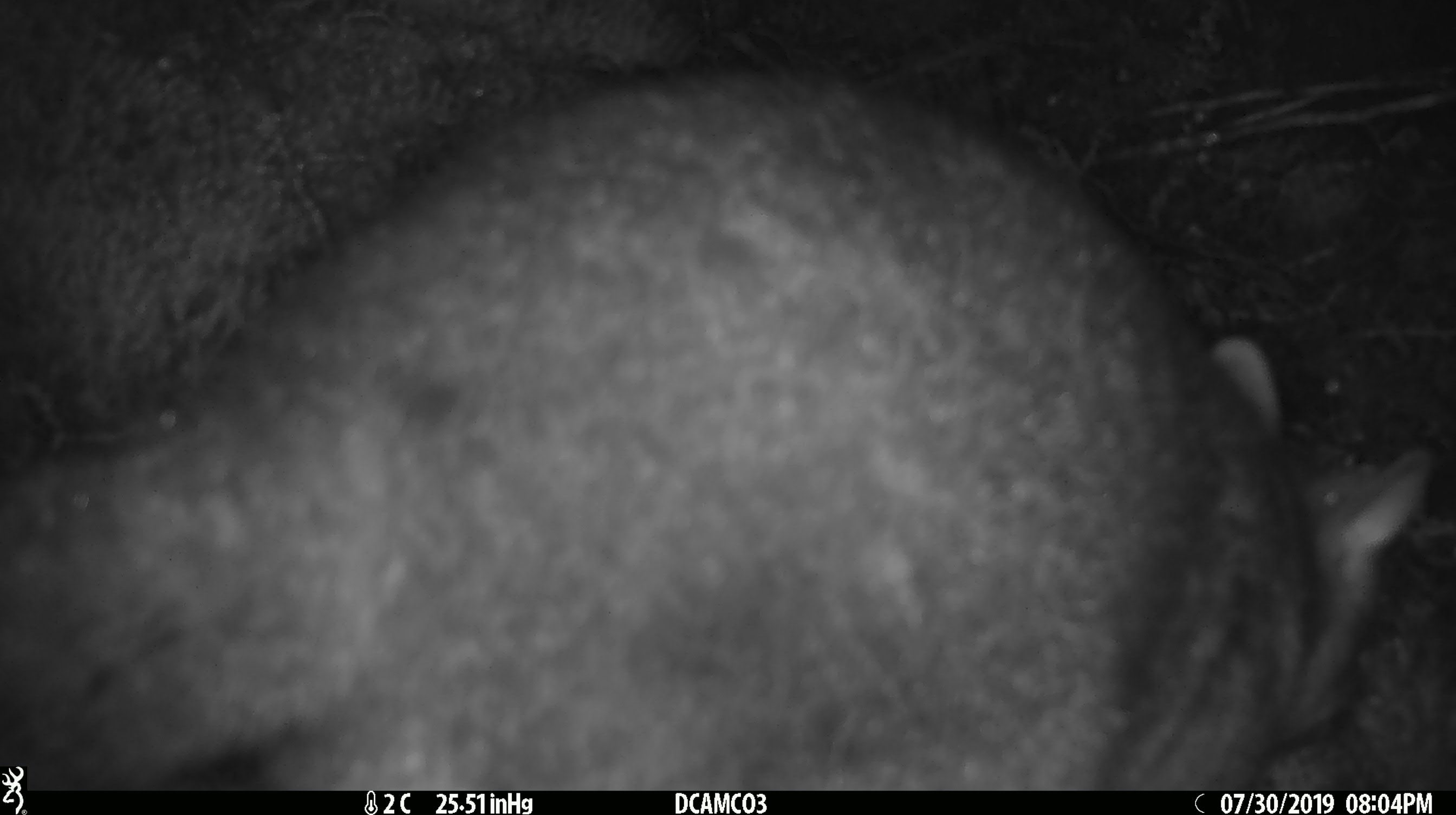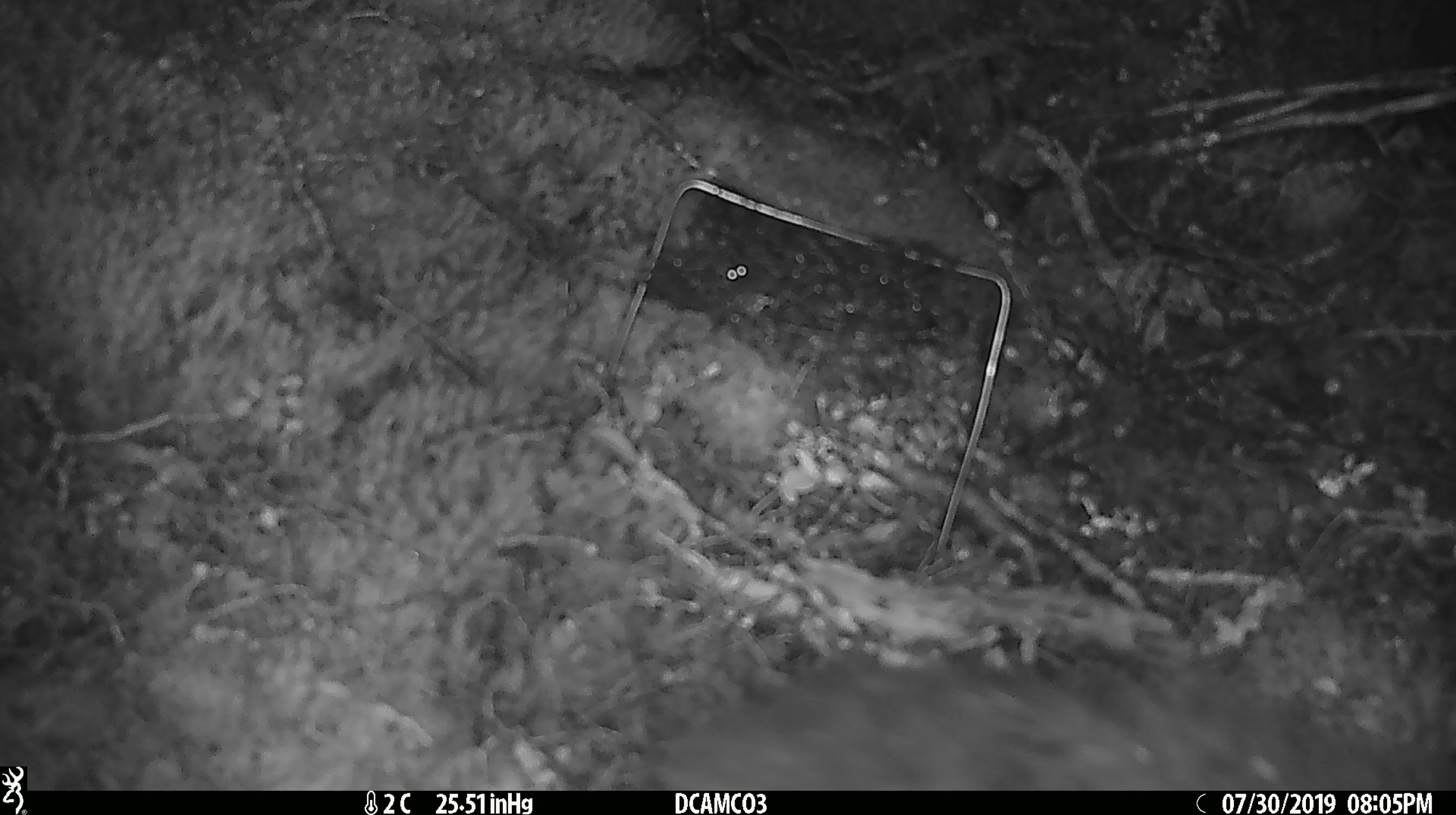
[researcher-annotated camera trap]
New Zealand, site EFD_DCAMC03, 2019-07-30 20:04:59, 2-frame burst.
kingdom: Animalia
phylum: Chordata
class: Mammalia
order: Diprotodontia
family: Phalangeridae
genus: Trichosurus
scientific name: Trichosurus vulpecula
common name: common brushtail possum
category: possum